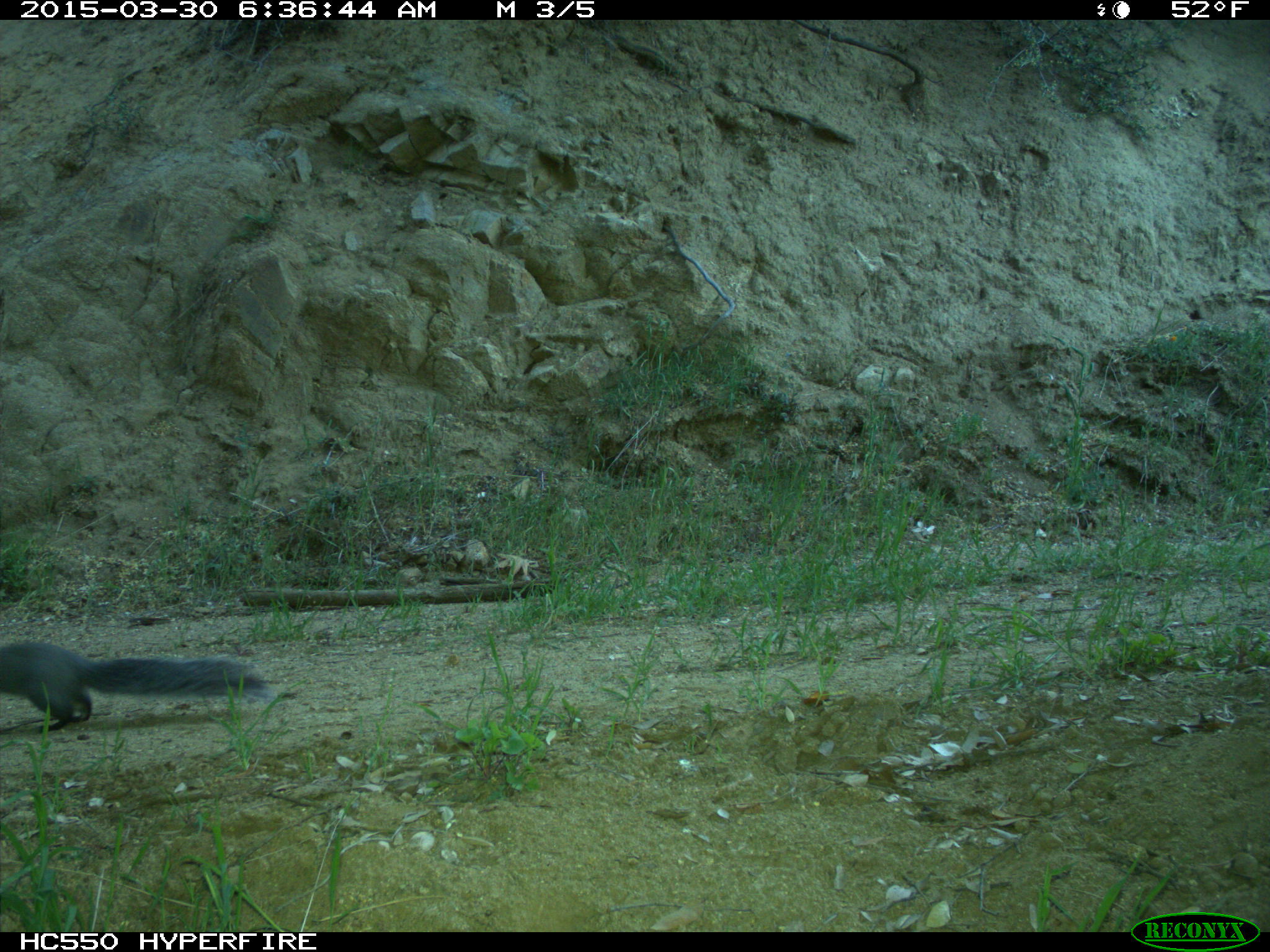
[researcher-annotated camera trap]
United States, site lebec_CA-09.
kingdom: Animalia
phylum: Chordata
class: Mammalia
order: Rodentia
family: Sciuridae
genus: Sciurus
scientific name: Sciurus carolinensis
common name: eastern gray squirrel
Sciurus carolinensis (eastern gray squirrel).